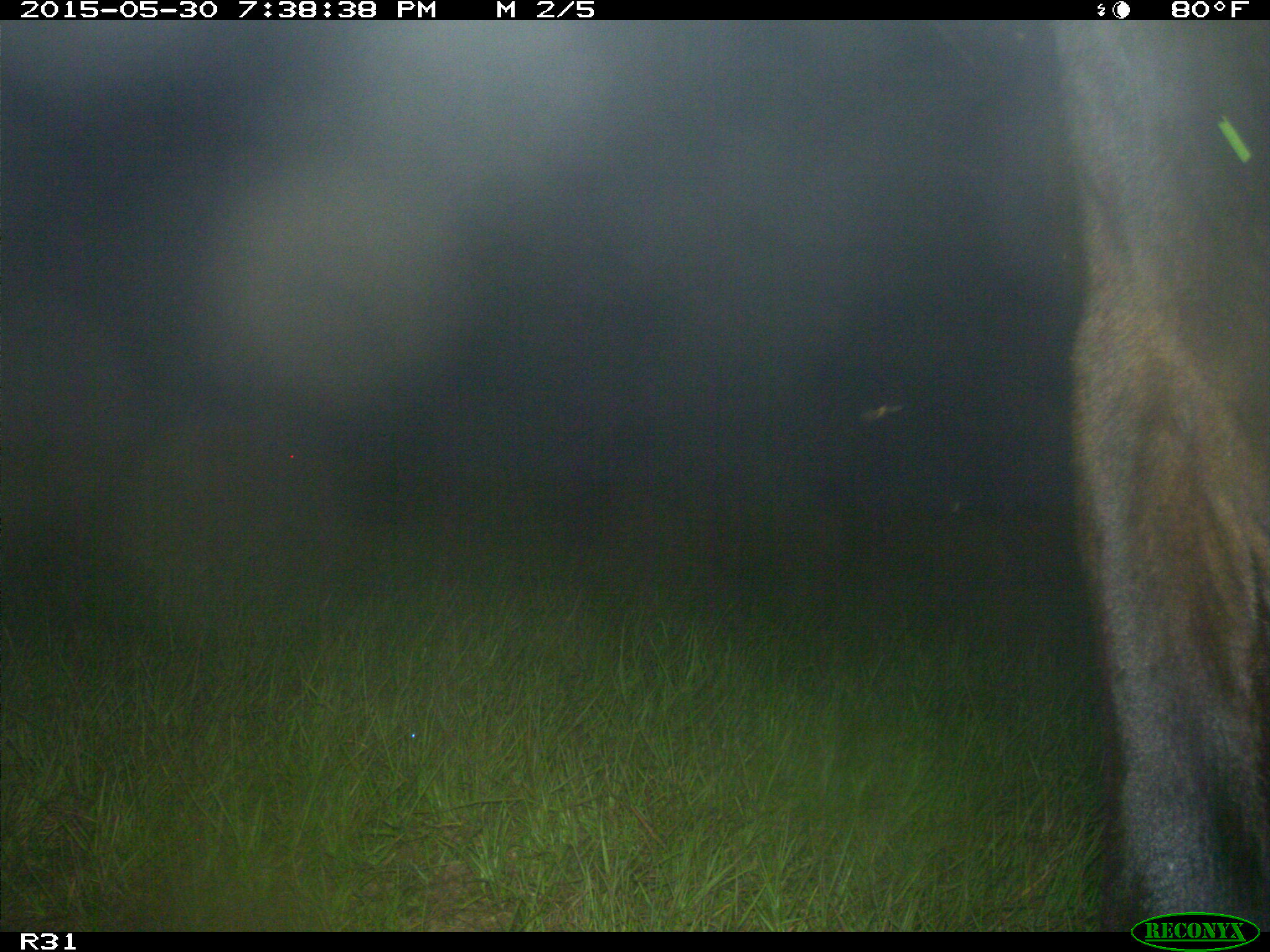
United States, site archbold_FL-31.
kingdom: Animalia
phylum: Chordata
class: Mammalia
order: Artiodactyla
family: Bovidae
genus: Bos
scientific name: Bos taurus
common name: domestic cow